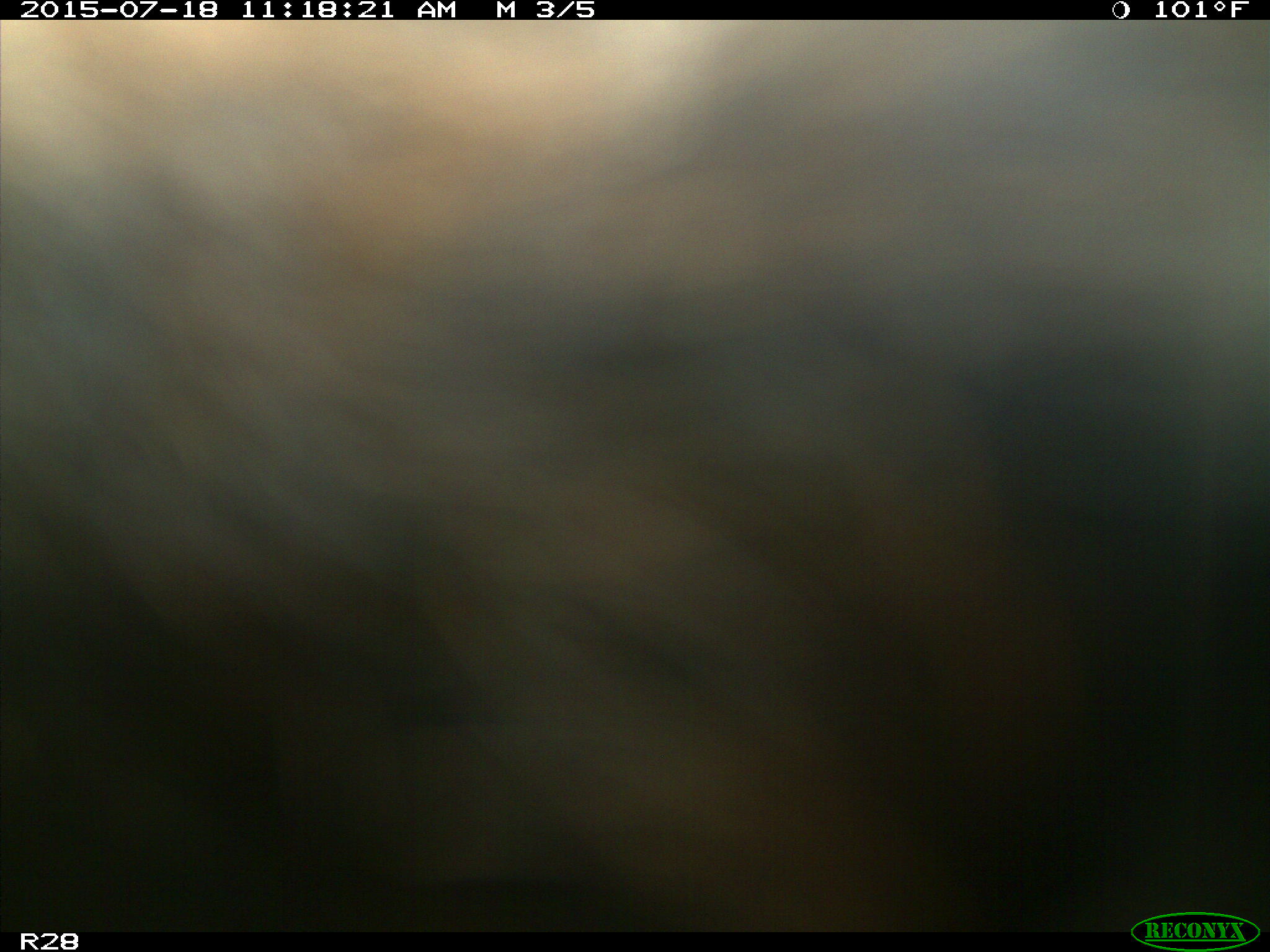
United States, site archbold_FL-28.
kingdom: Animalia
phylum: Chordata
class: Mammalia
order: Artiodactyla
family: Bovidae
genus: Bos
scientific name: Bos taurus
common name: domestic cow